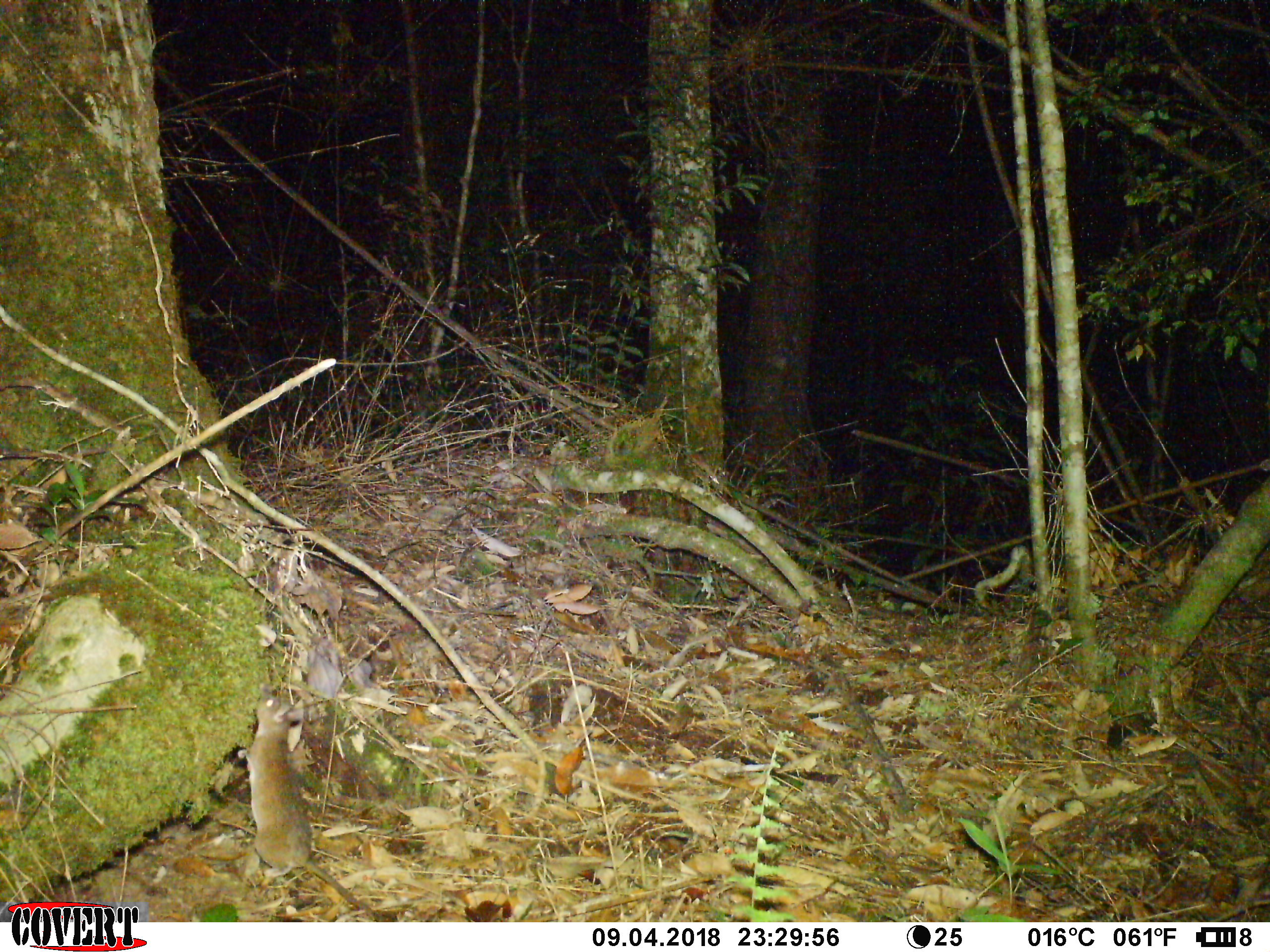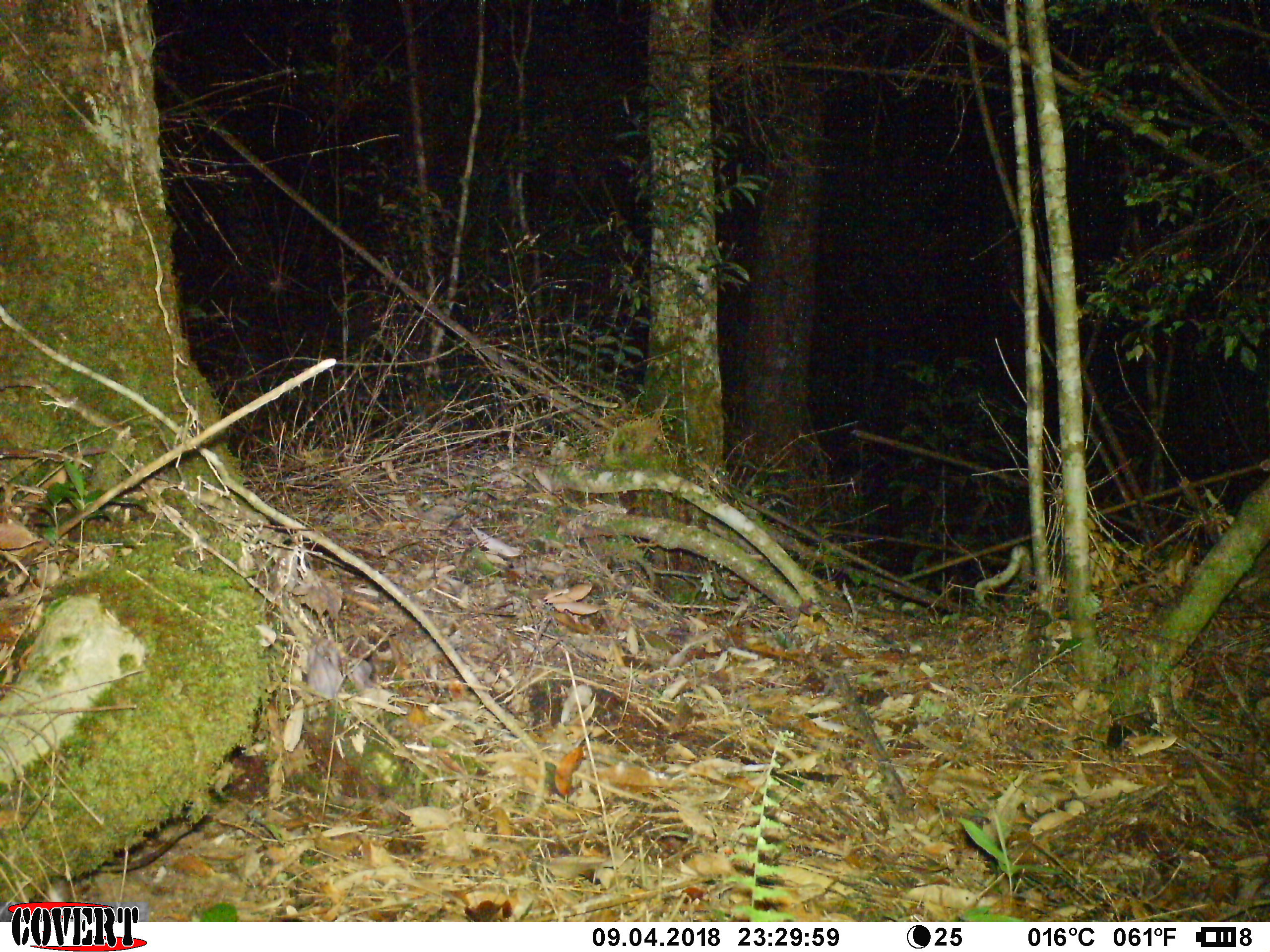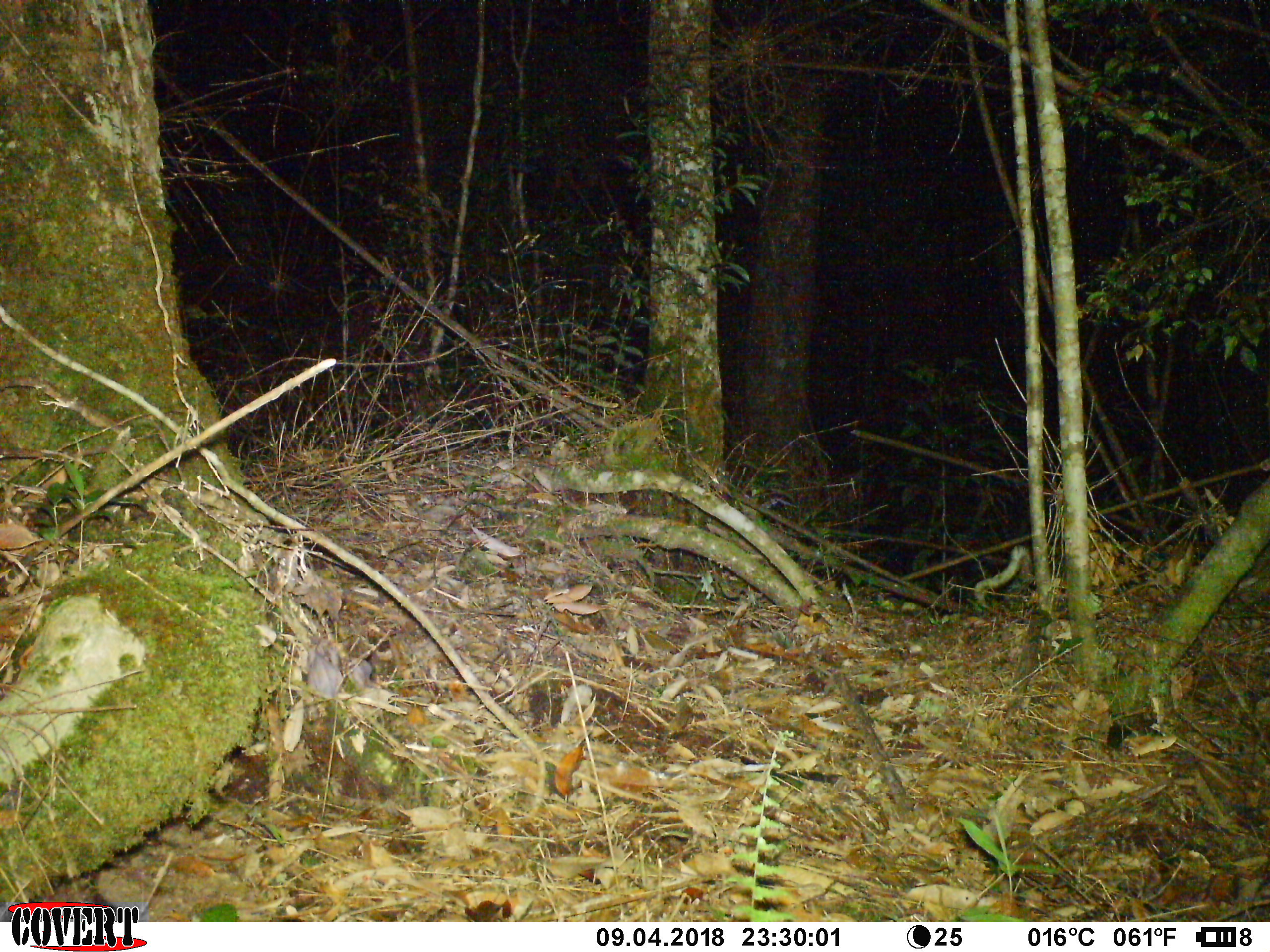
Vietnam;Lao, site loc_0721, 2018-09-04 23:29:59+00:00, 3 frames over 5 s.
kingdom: Animalia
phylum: Chordata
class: Mammalia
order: Rodentia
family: Muridae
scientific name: Muridae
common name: old-world mice and rats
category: unidentified murid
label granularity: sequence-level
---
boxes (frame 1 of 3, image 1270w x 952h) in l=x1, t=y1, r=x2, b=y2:
unidentified murid: l=236, t=682, r=377, b=921